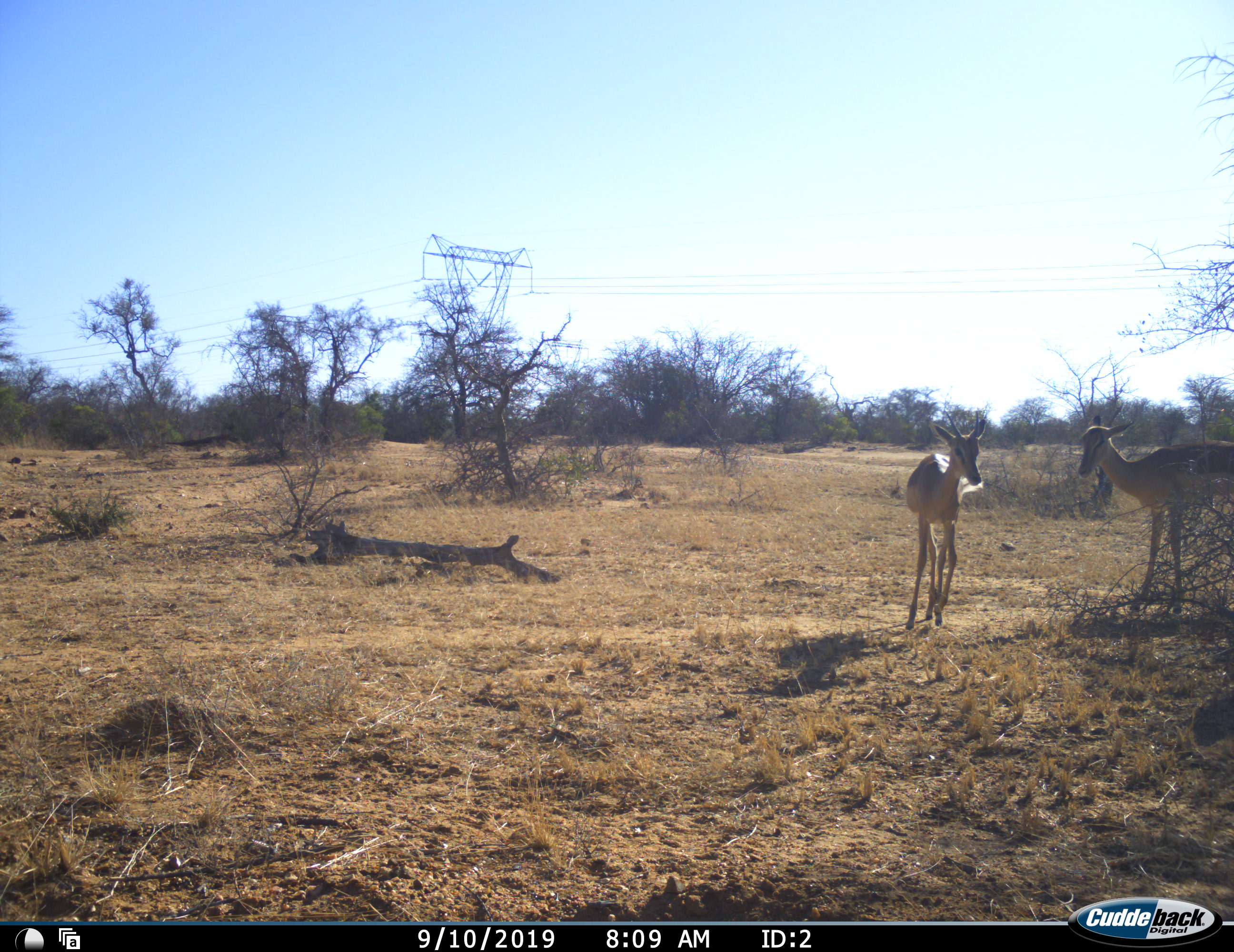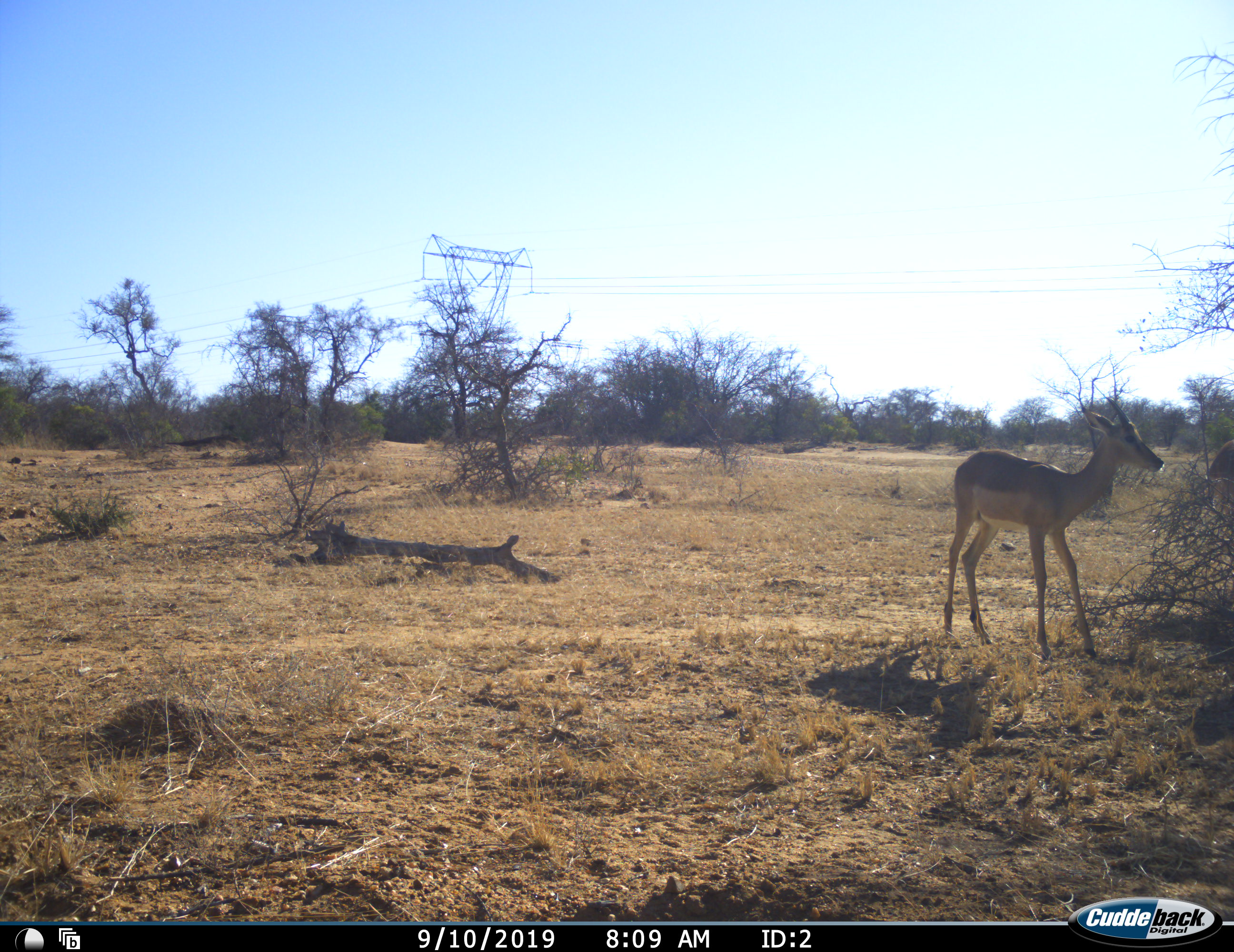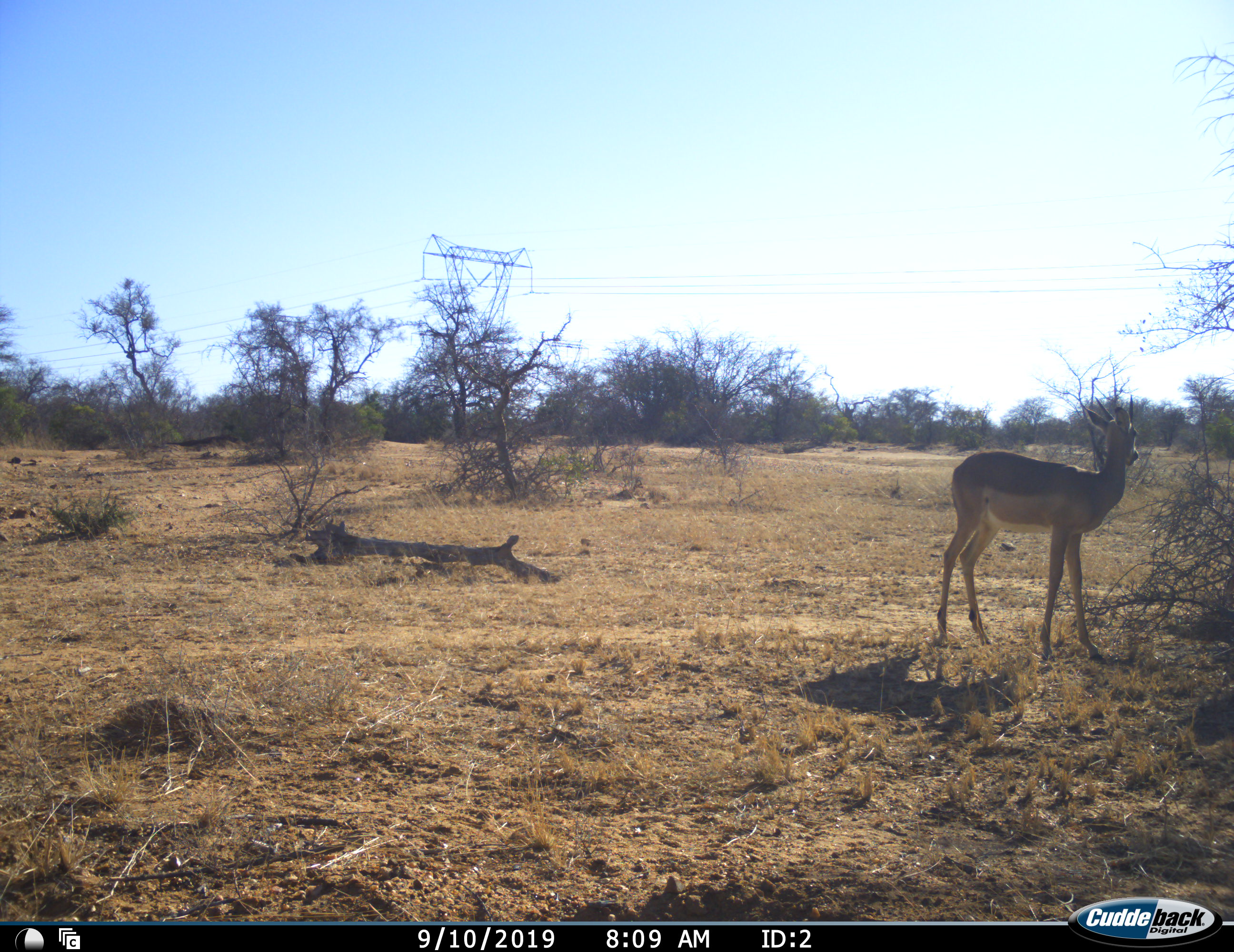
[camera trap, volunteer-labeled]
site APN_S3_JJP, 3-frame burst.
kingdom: Animalia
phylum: Chordata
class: Mammalia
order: Artiodactyla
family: Bovidae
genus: Aepyceros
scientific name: Aepyceros melampus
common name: impala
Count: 2.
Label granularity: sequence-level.